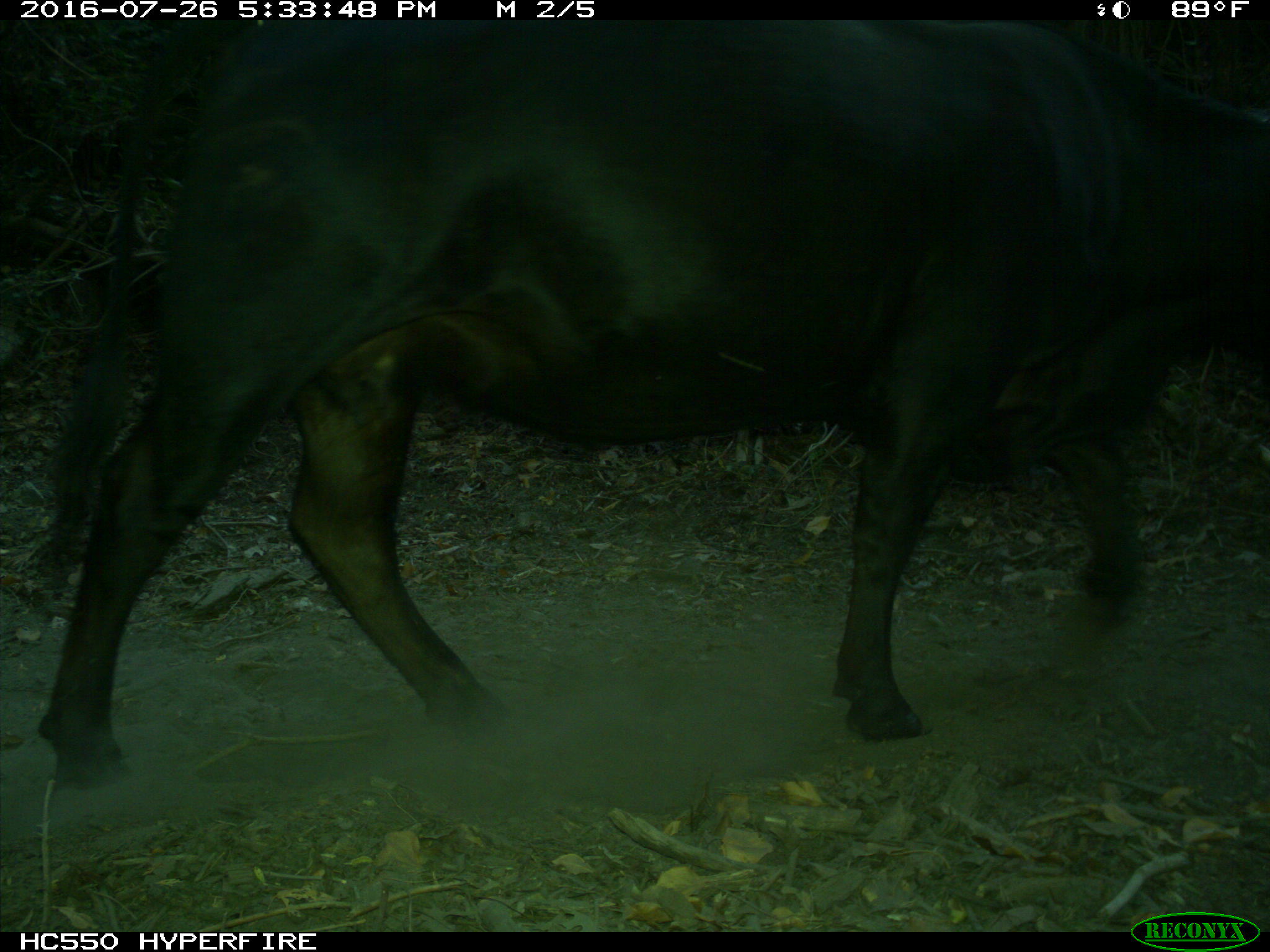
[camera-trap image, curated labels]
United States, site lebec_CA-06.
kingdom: Animalia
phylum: Chordata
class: Mammalia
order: Artiodactyla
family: Bovidae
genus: Bos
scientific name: Bos taurus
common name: domestic cow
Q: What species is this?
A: Bos taurus (domestic cow).